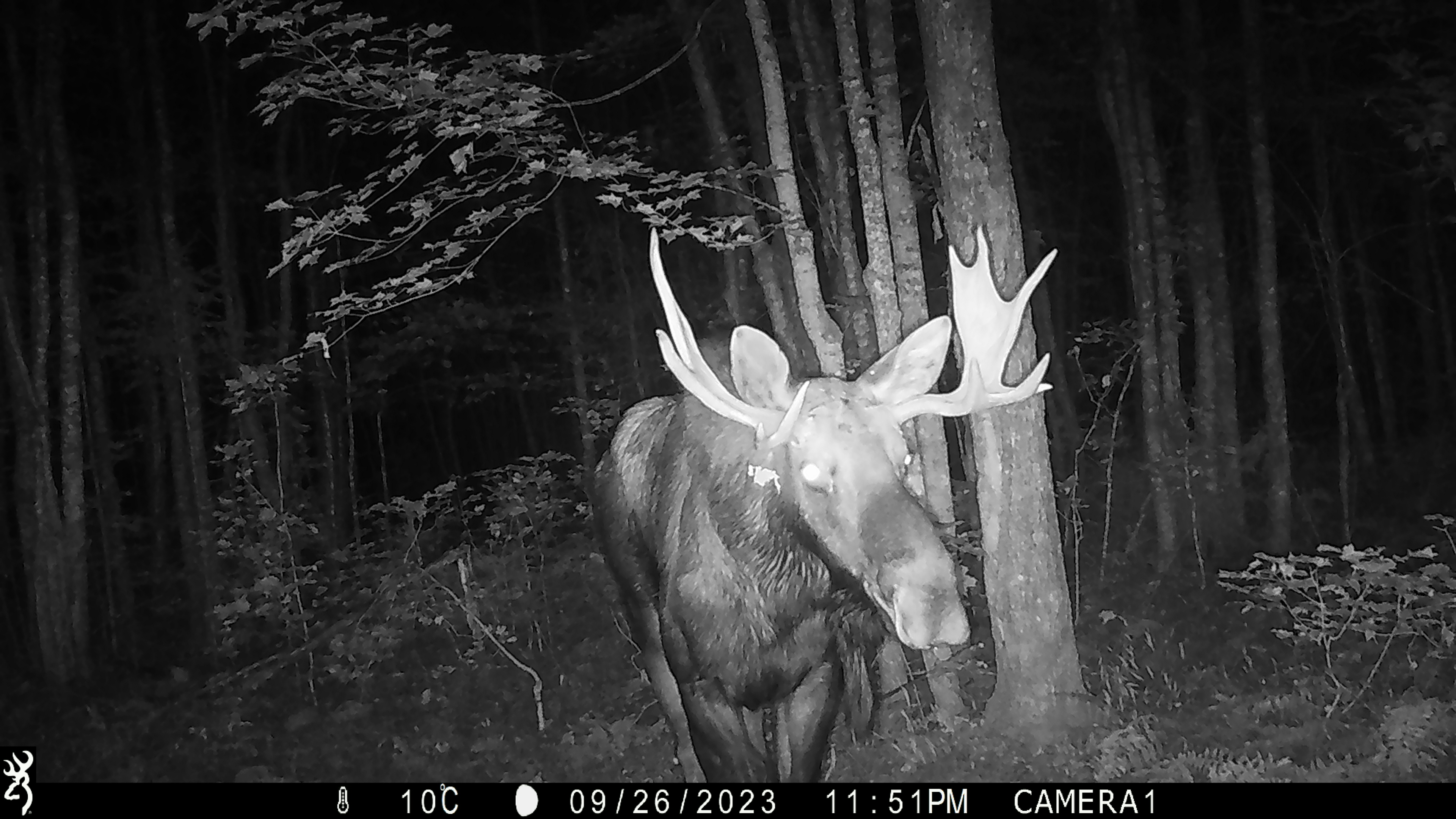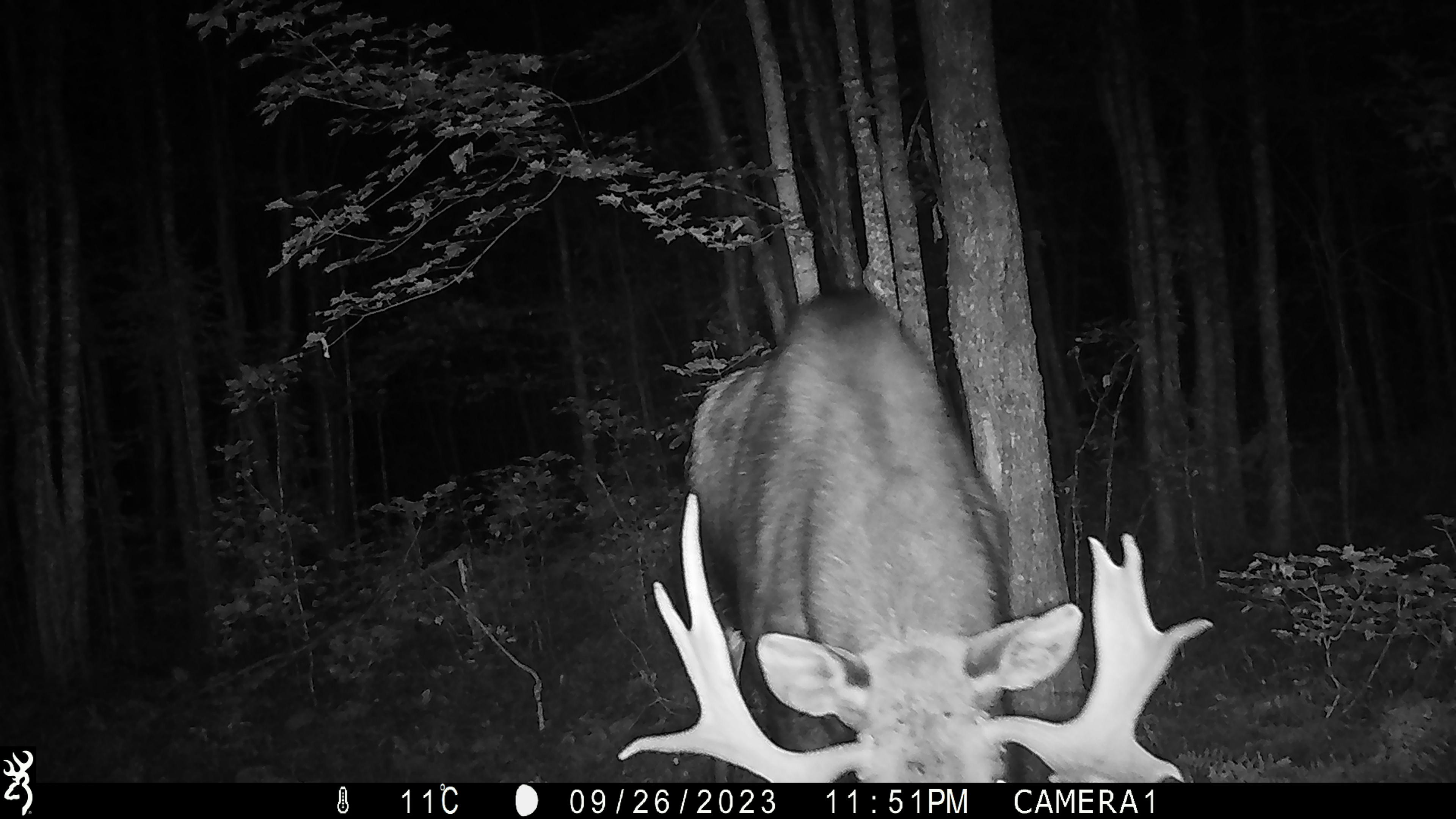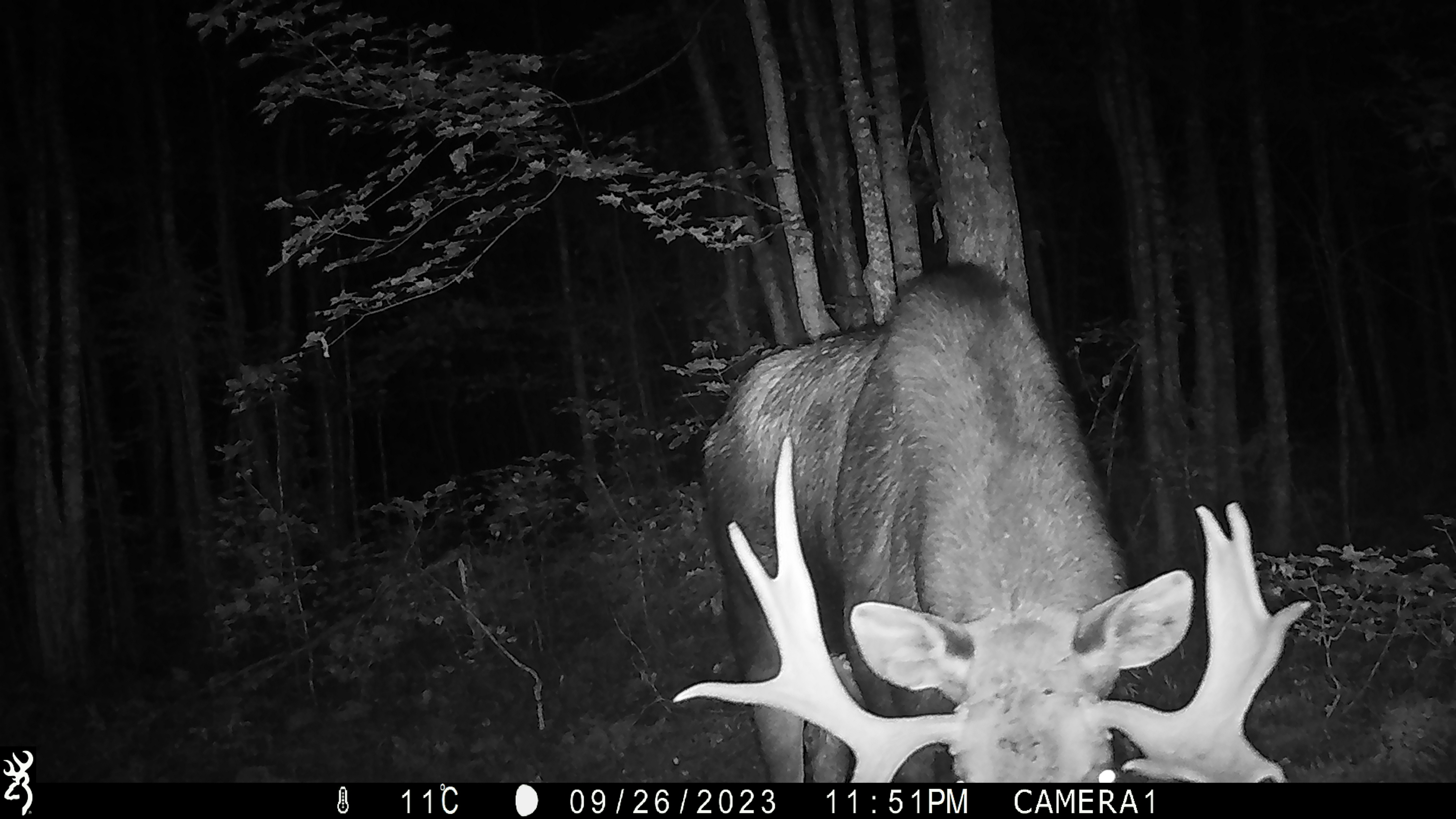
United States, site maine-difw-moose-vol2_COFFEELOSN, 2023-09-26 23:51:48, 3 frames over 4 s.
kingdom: Animalia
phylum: Chordata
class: Mammalia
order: Artiodactyla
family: Cervidae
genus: Alces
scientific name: Alces alces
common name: moose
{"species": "moose (Alces alces)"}